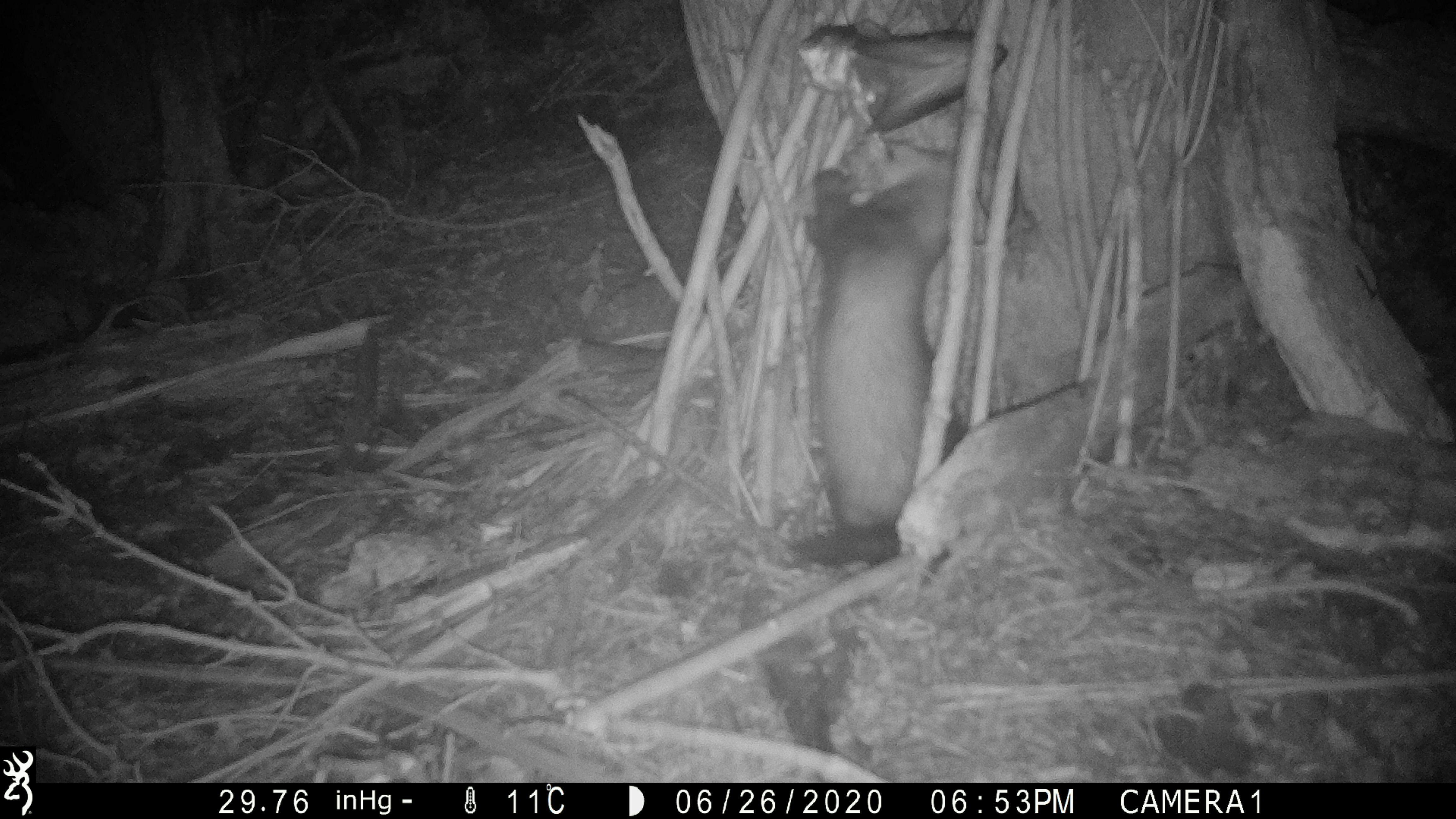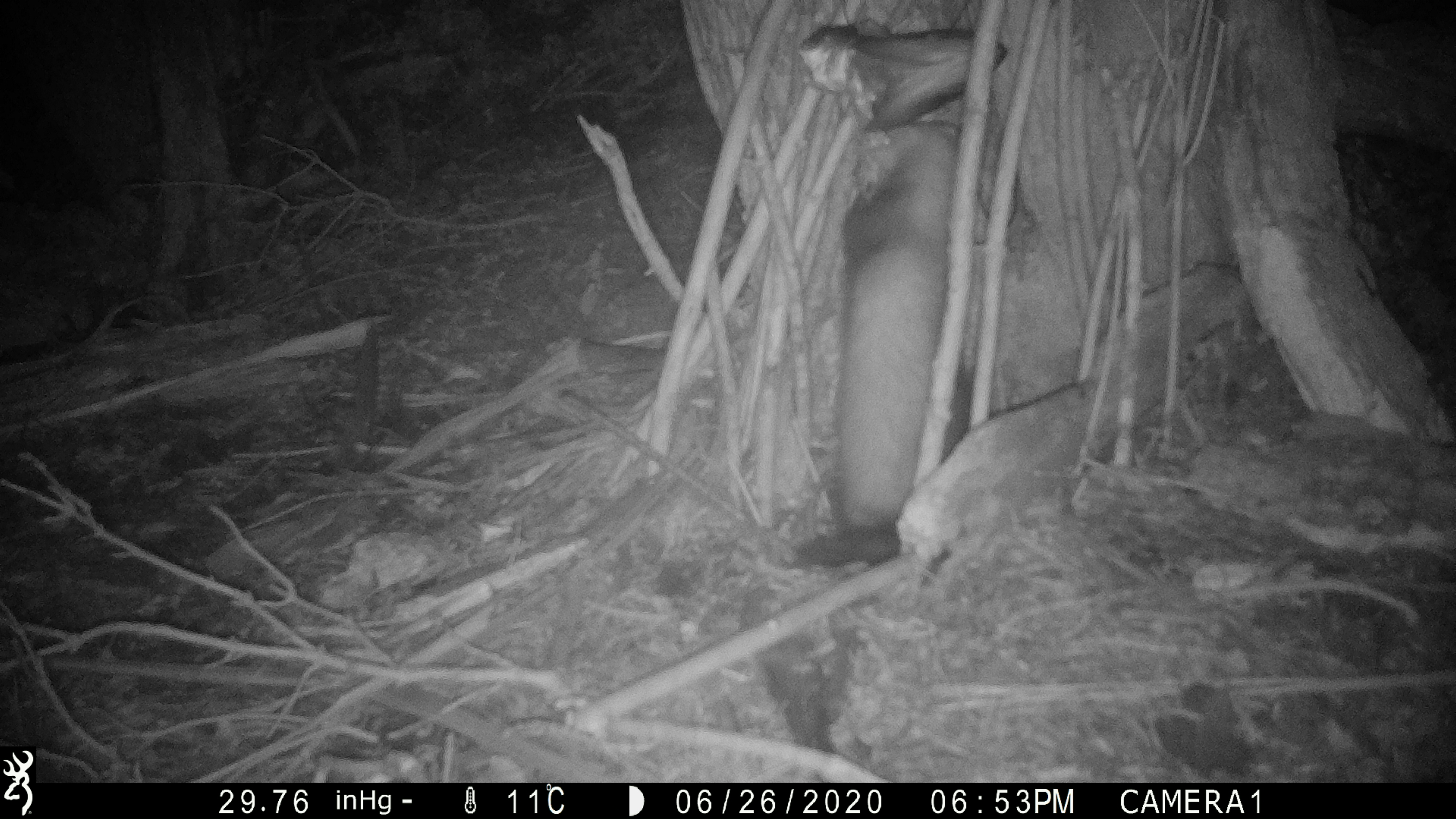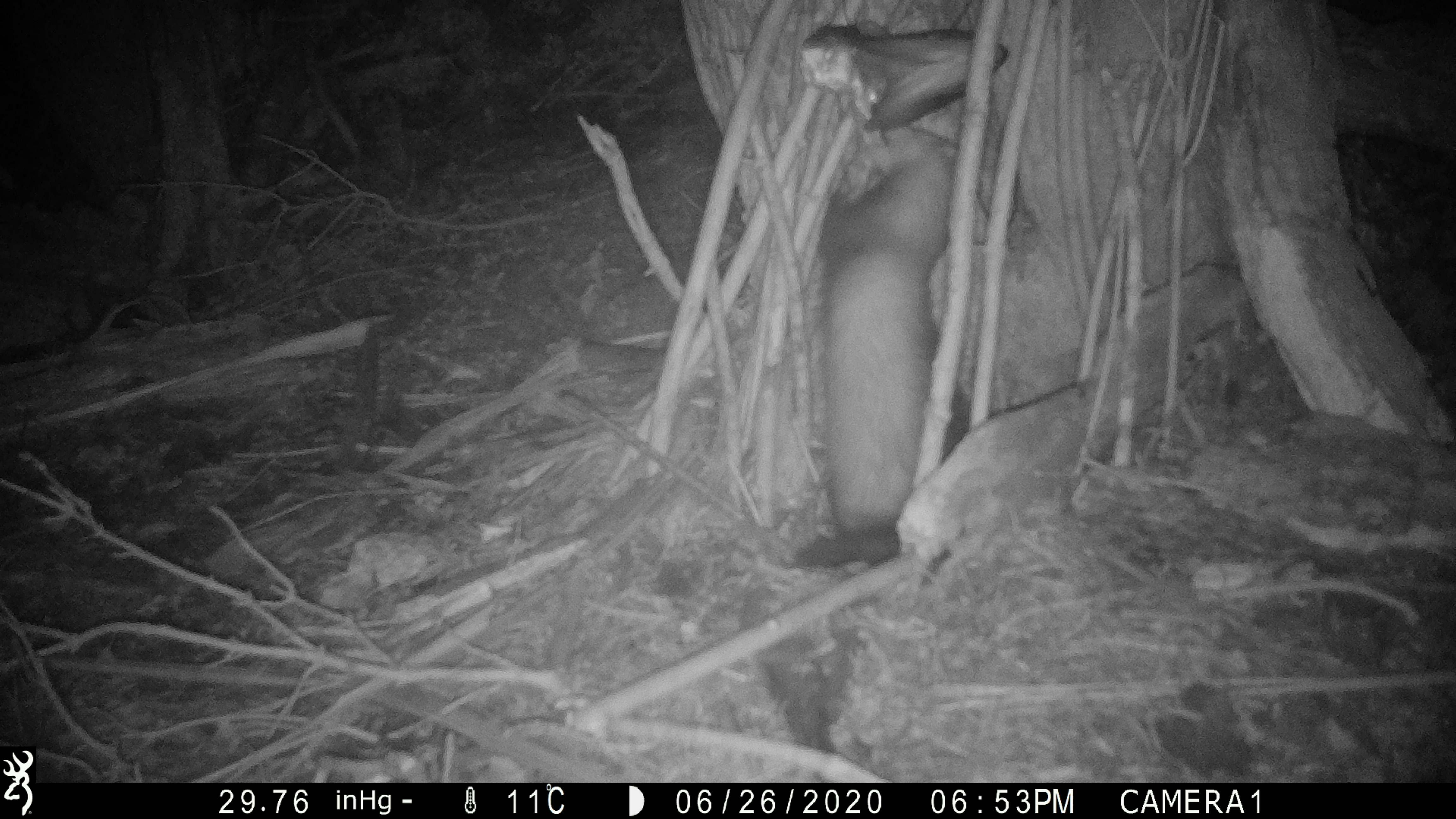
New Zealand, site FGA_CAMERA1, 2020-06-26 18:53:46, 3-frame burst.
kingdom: Animalia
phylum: Chordata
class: Mammalia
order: Carnivora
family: Mustelidae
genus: Mustela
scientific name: Mustela furo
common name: ferret